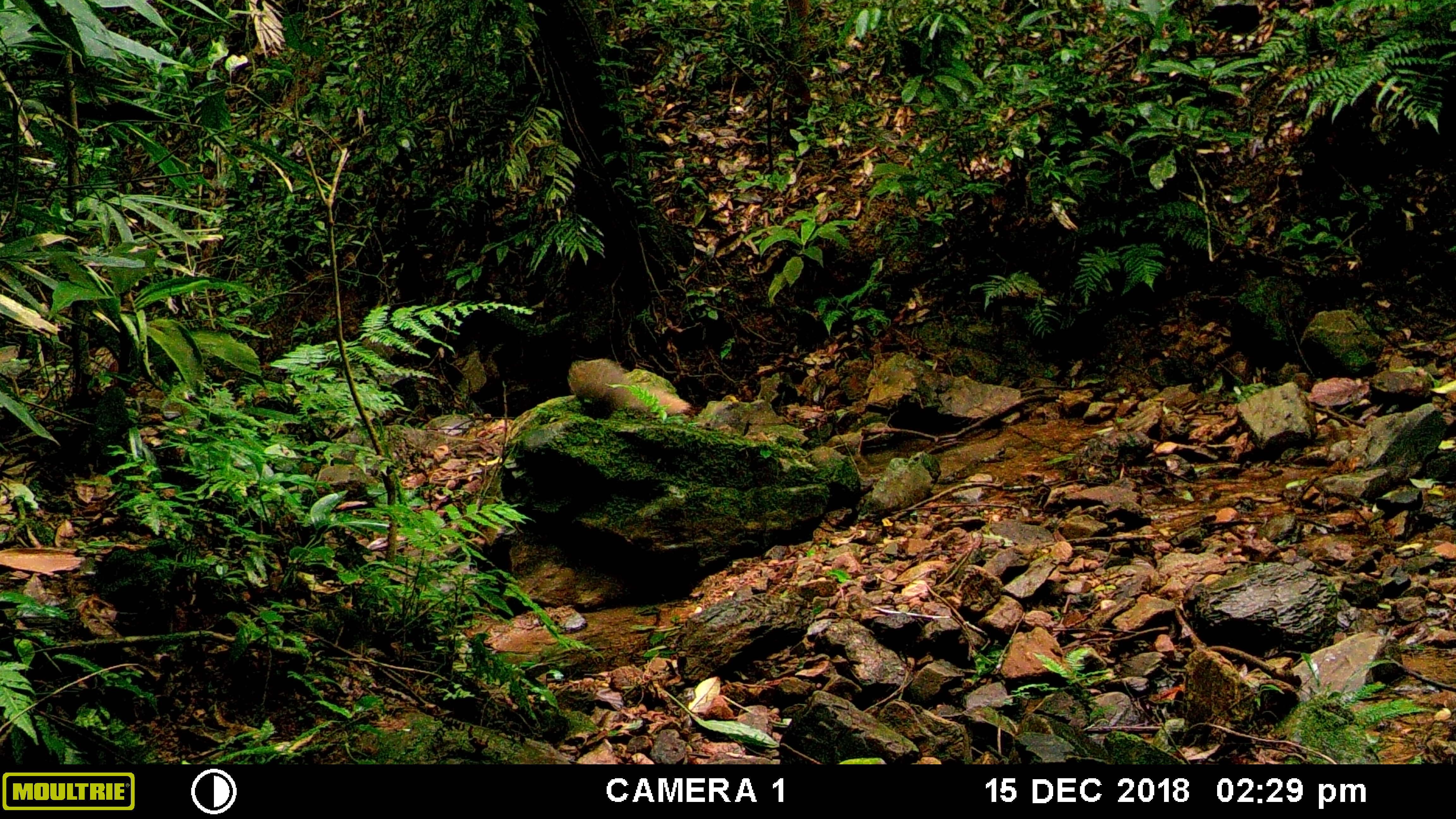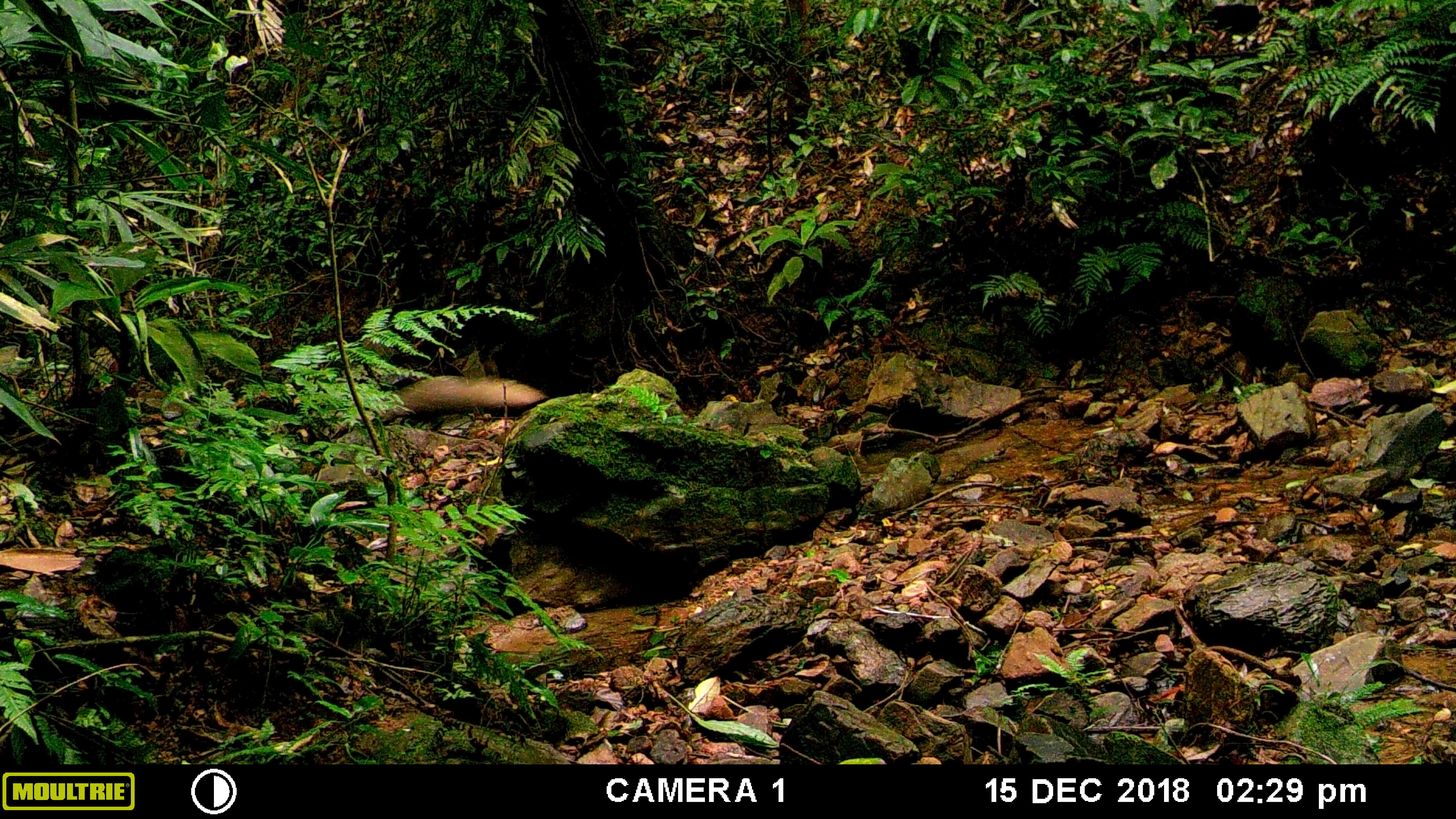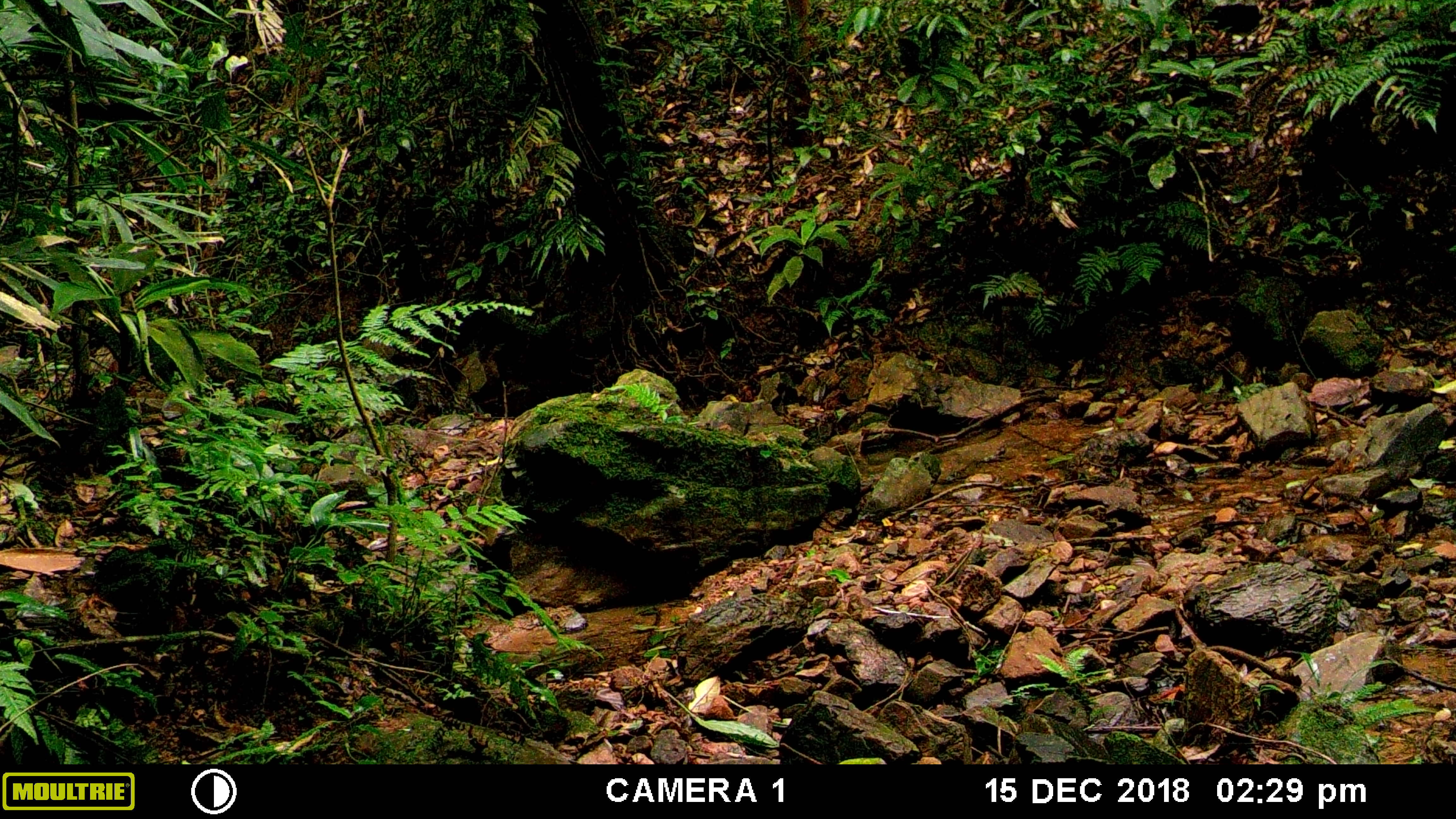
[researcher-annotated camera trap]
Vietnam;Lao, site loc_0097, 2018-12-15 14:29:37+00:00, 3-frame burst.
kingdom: Animalia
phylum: Chordata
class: Mammalia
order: Carnivora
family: Herpestidae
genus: Urva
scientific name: Urva urva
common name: crab-eating mongoose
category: crab eating mongoose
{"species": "crab eating mongoose (crab-eating mongoose) (Urva urva)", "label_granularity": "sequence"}